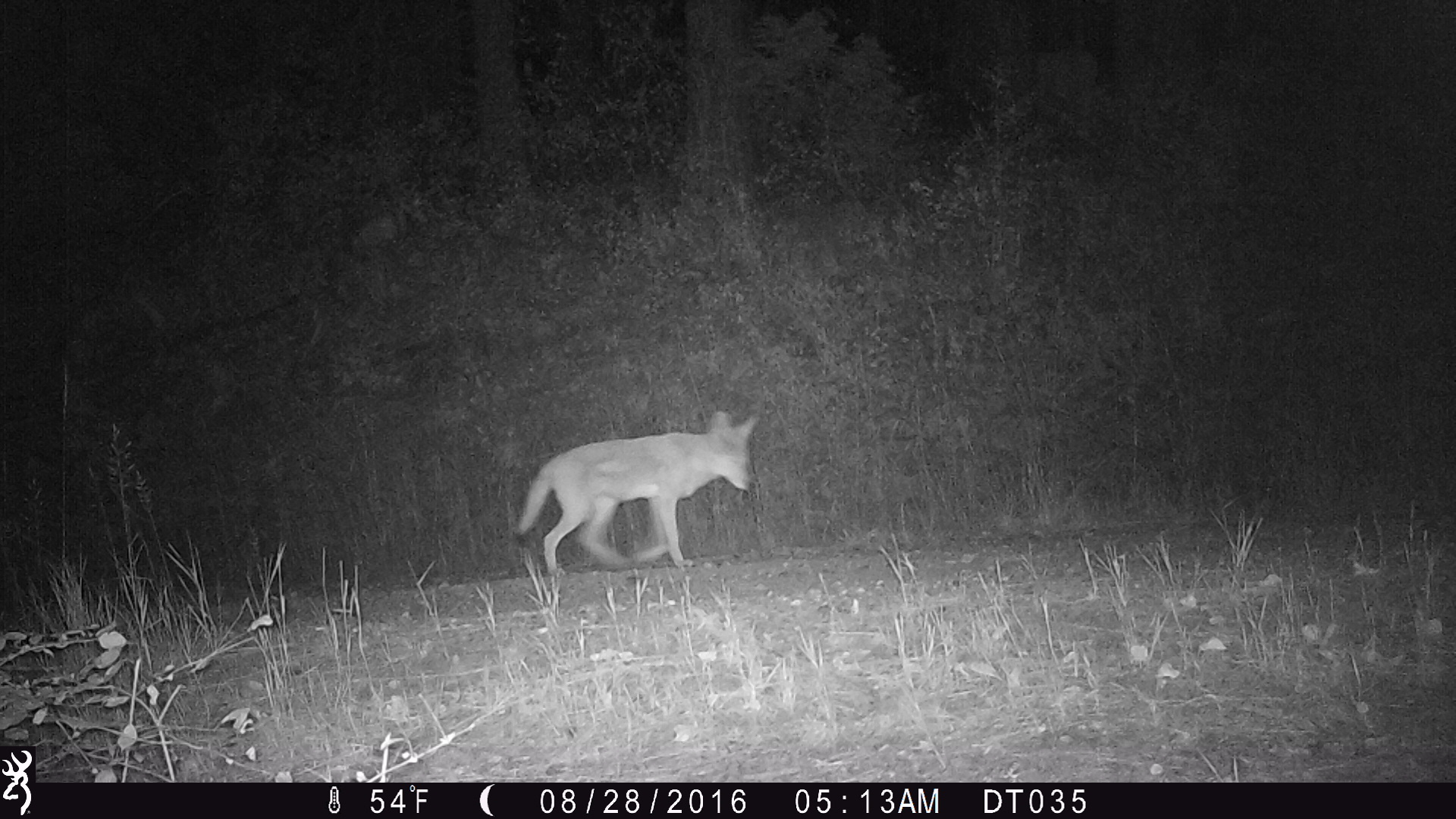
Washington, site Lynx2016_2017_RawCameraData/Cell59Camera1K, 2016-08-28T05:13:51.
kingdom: Animalia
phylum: Chordata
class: Mammalia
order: Carnivora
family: Canidae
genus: Canis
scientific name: Canis latrans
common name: coyote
Canis latrans (coyote). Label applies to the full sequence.